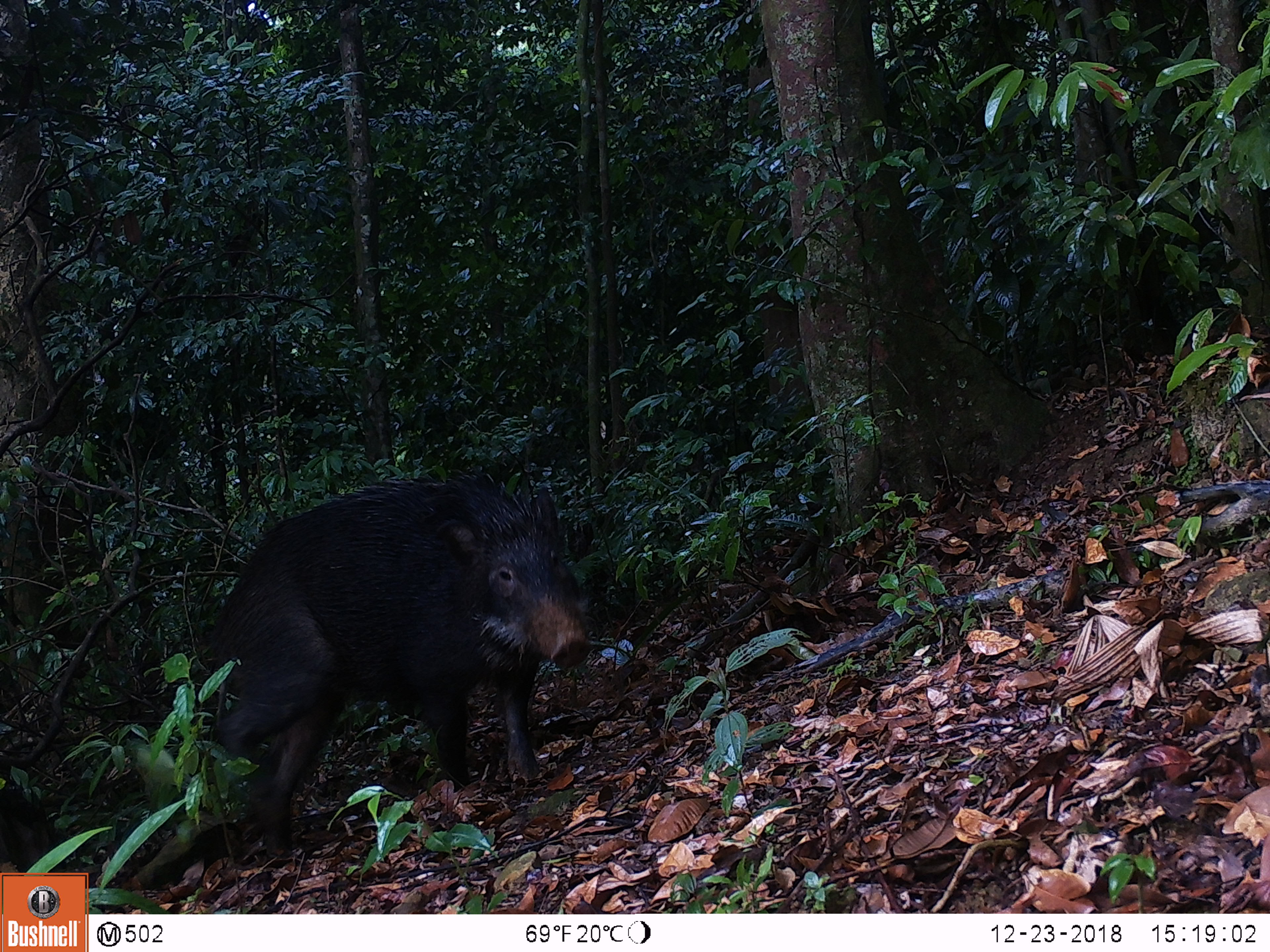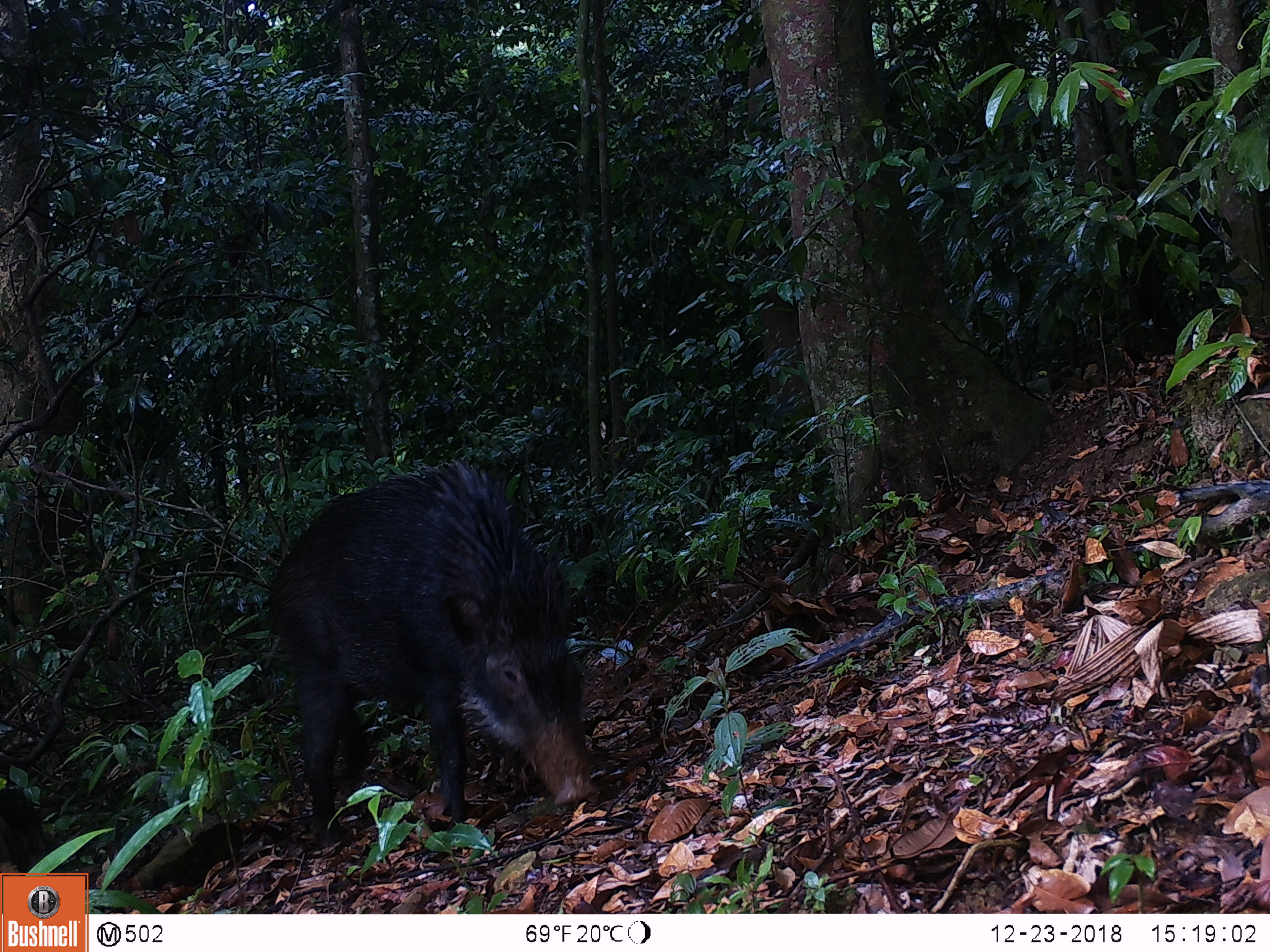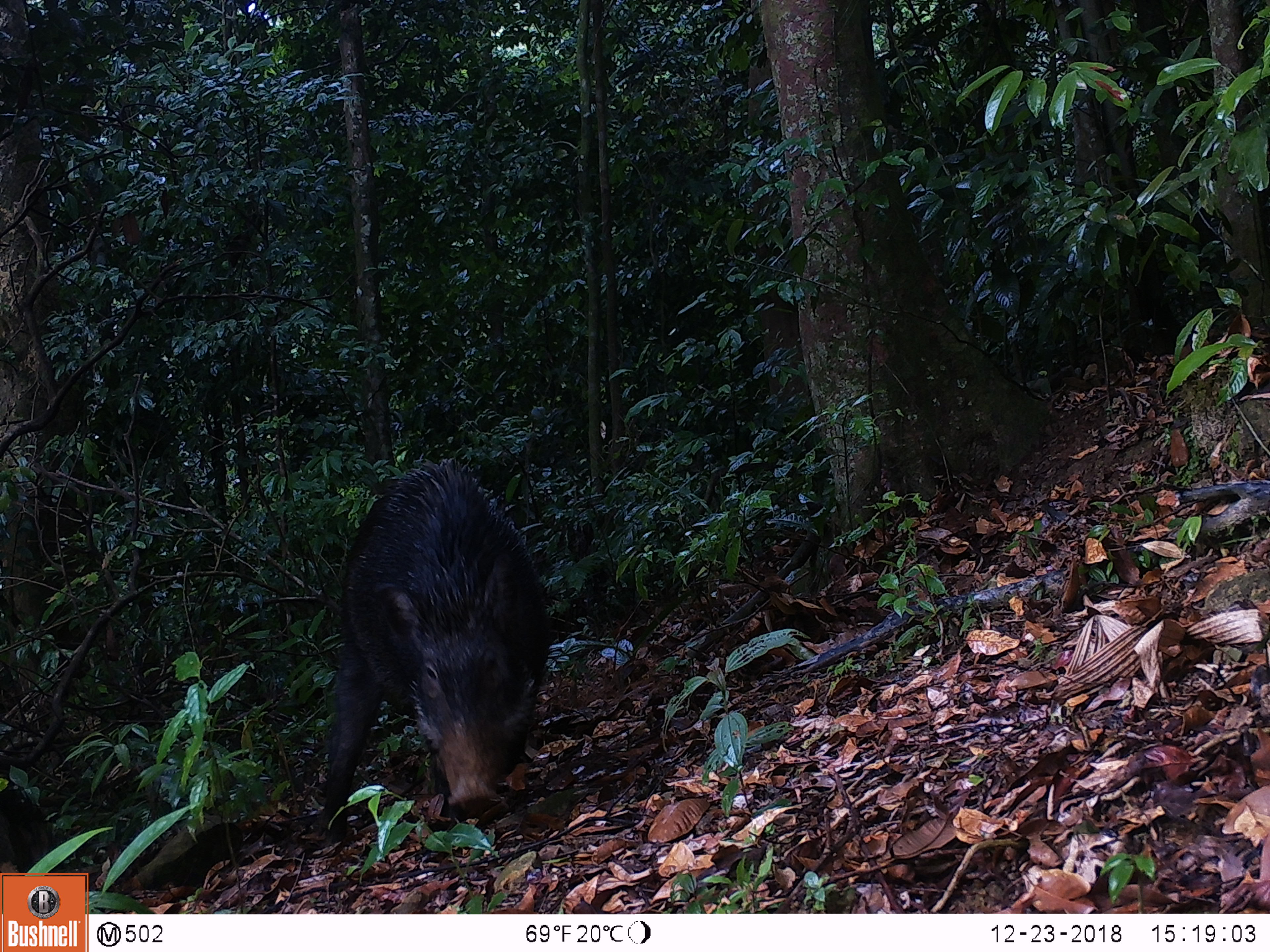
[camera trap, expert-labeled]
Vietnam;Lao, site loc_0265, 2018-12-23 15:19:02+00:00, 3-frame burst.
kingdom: Animalia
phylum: Chordata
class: Mammalia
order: Artiodactyla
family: Suidae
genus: Sus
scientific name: Sus scrofa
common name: eurasian wild pig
Eurasian wild pig (Sus scrofa). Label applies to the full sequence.